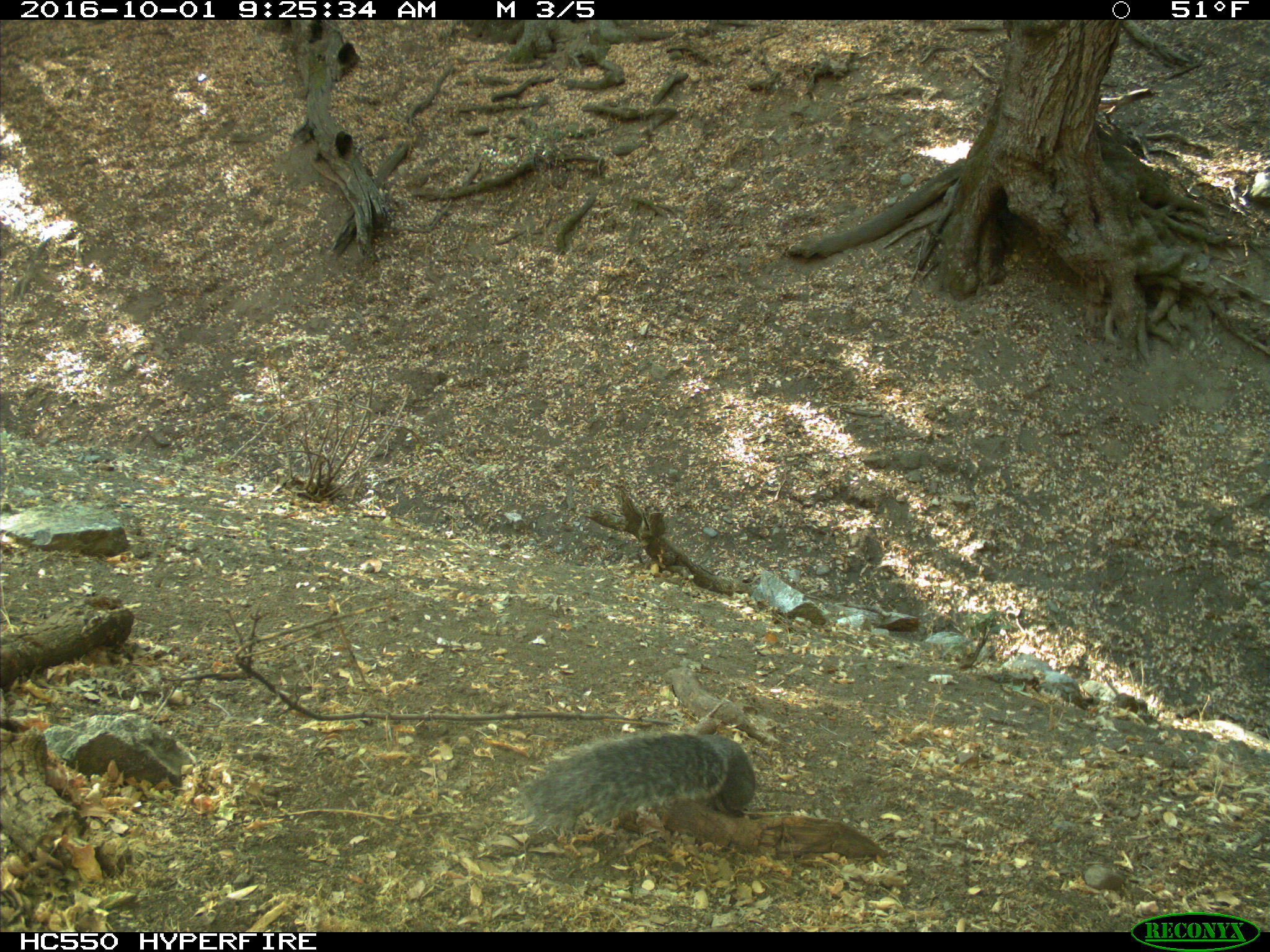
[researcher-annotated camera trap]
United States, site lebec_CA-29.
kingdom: Animalia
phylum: Chordata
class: Mammalia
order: Rodentia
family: Sciuridae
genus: Sciurus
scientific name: Sciurus carolinensis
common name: eastern gray squirrel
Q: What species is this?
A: Sciurus carolinensis (eastern gray squirrel).